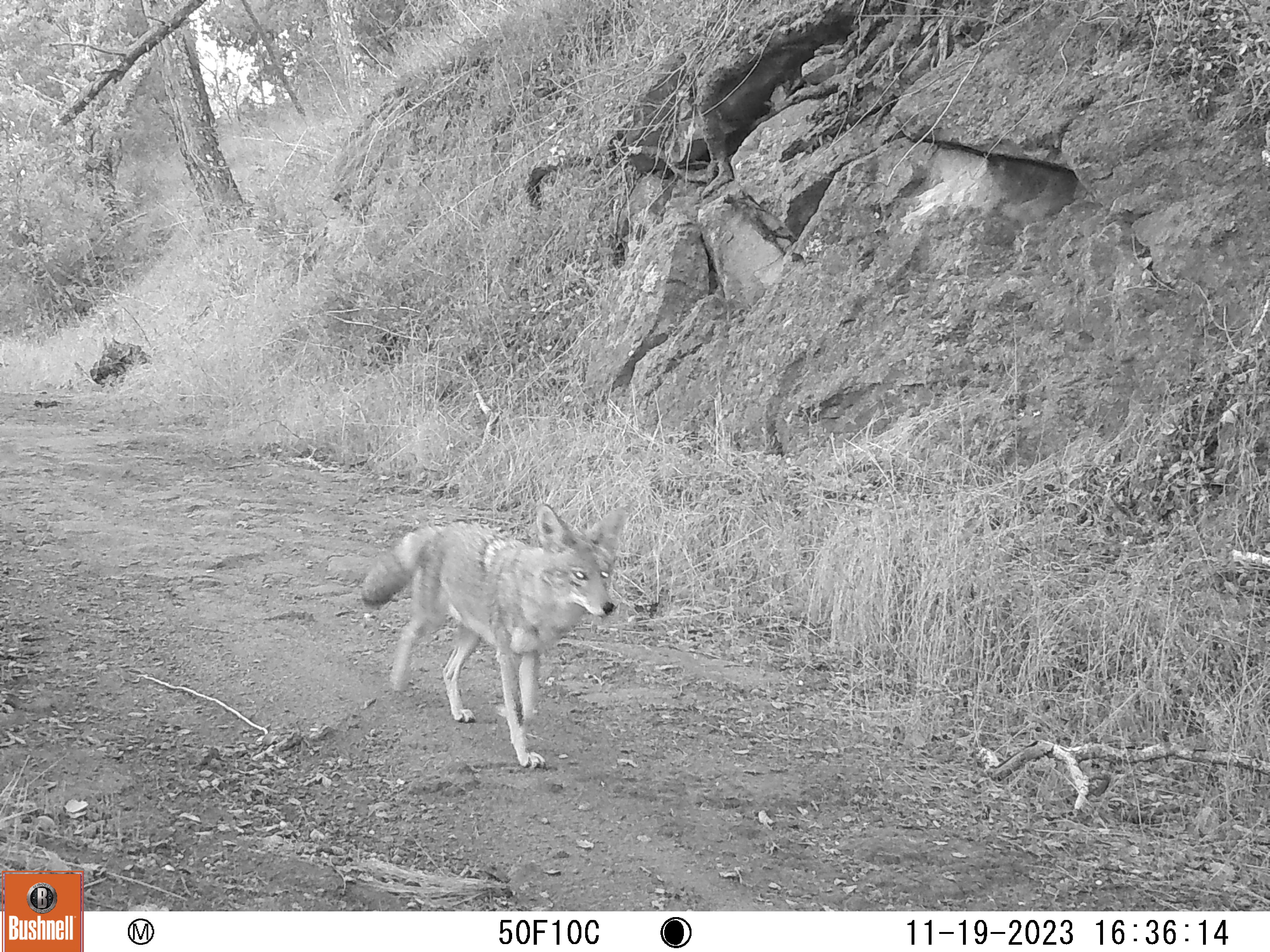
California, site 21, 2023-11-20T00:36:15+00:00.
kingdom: Animalia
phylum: Chordata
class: Mammalia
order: Carnivora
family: Canidae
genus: Canis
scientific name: Canis latrans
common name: coyote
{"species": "coyote (Canis latrans)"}